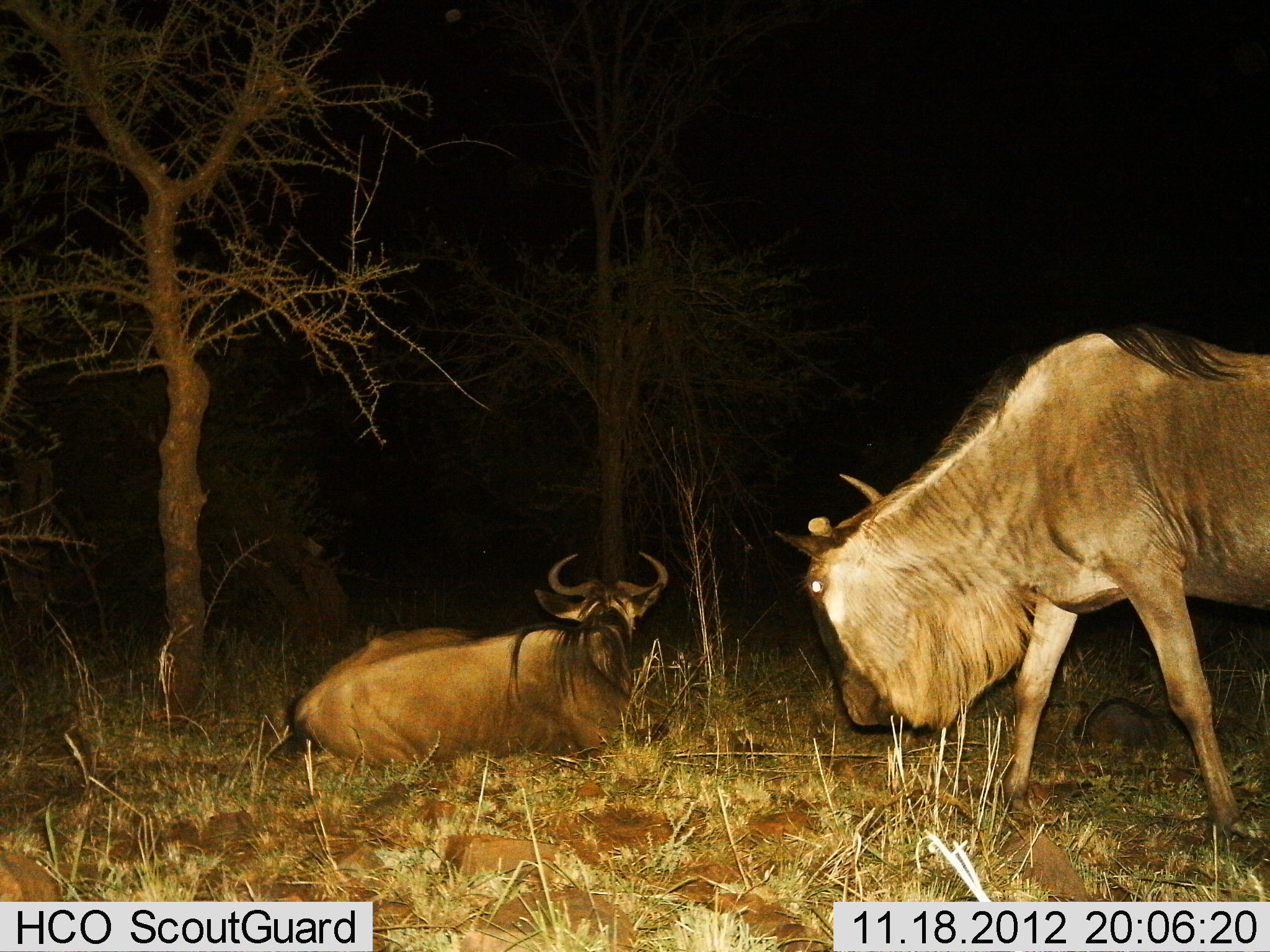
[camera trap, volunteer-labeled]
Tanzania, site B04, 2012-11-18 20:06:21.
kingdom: Animalia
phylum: Chordata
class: Mammalia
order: Artiodactyla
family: Bovidae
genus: Connochaetes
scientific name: Connochaetes taurinus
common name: blue wildebeest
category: wildebeest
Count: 2.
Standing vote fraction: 64%.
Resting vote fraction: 100%.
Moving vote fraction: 18%.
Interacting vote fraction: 0%.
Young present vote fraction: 0%.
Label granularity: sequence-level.